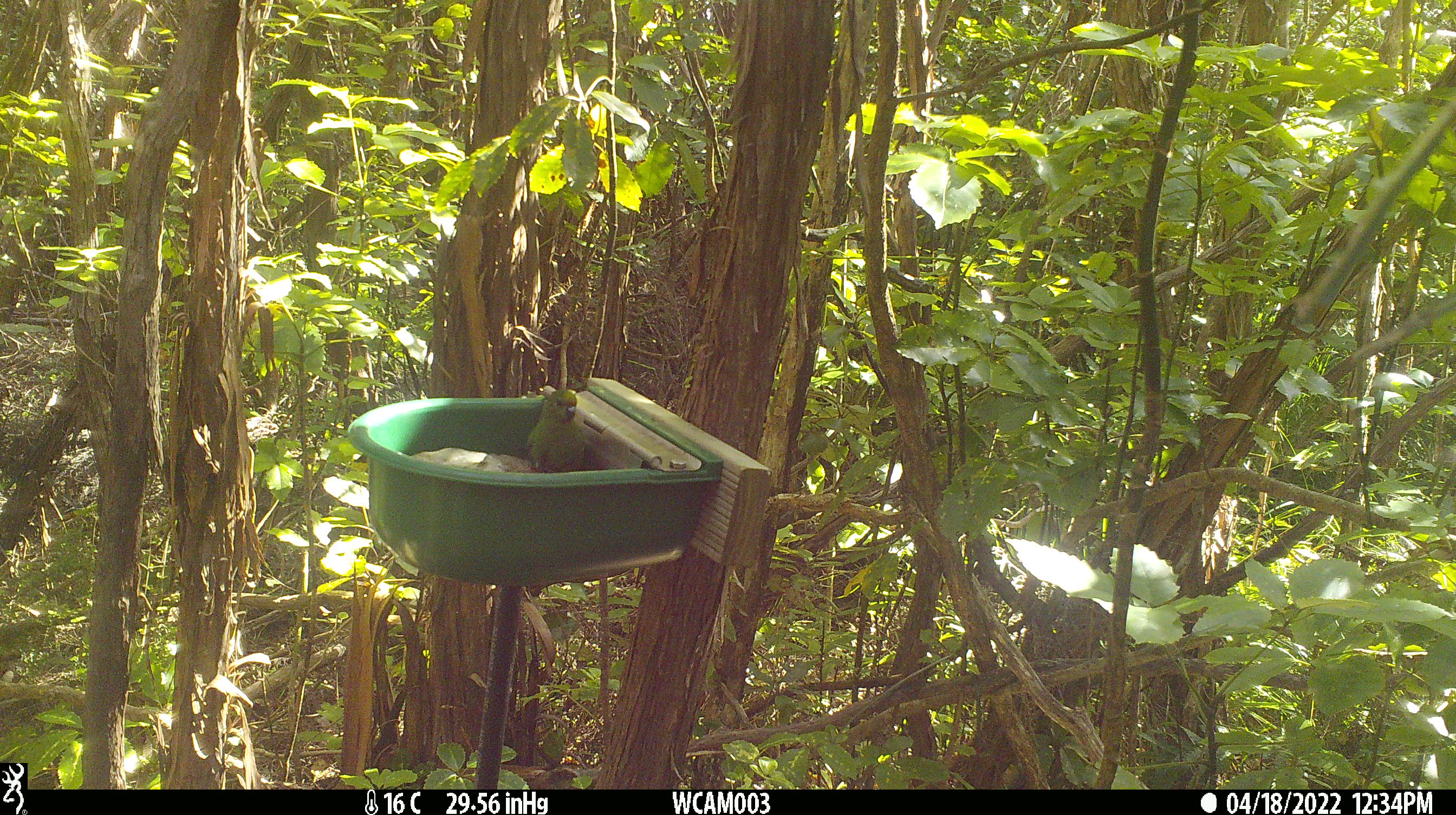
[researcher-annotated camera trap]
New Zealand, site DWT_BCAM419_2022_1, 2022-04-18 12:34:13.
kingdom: Animalia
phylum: Chordata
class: Aves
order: Psittaciformes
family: Psittaculidae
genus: Cyanoramphus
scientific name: Cyanoramphus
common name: parakeet